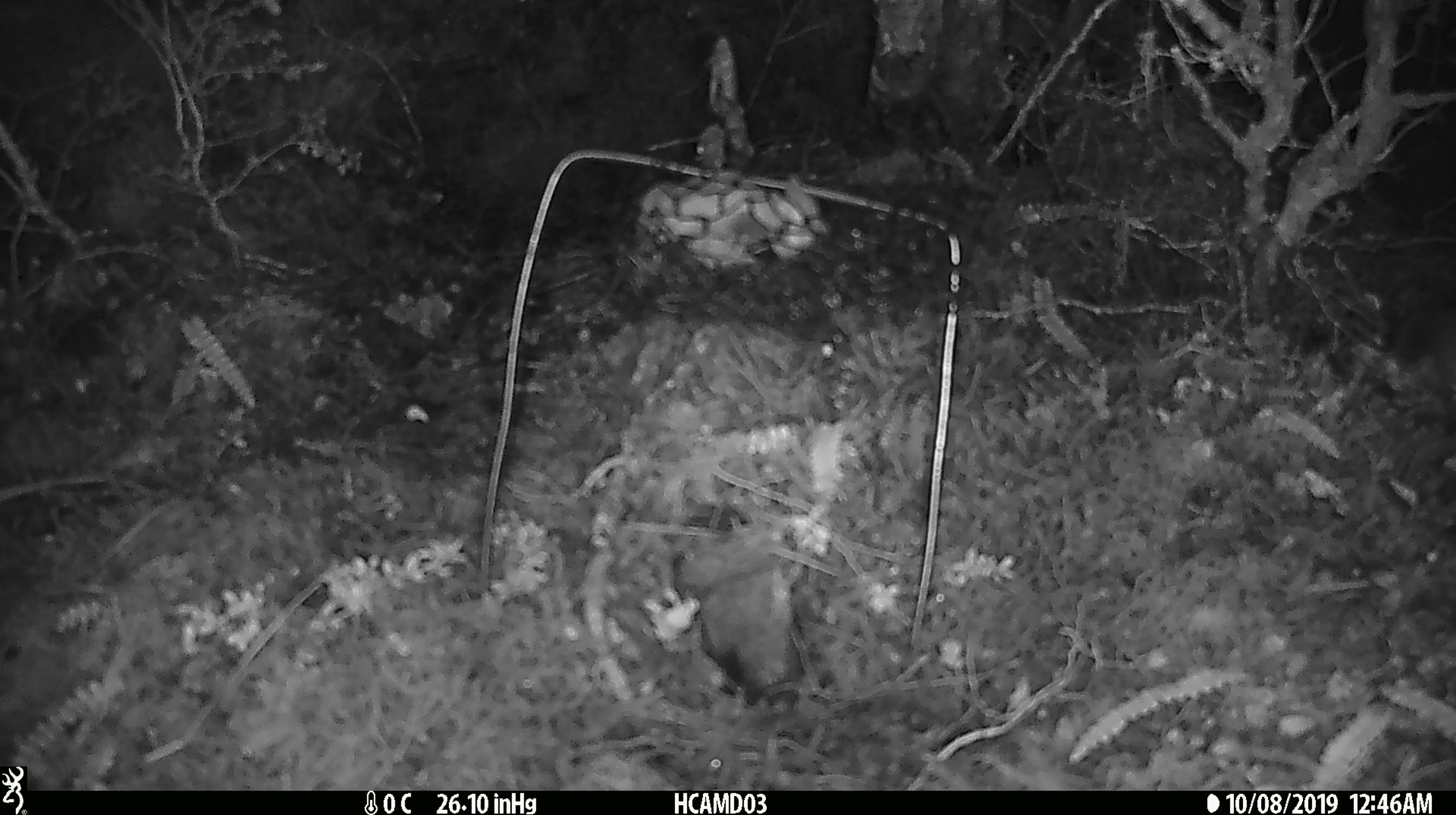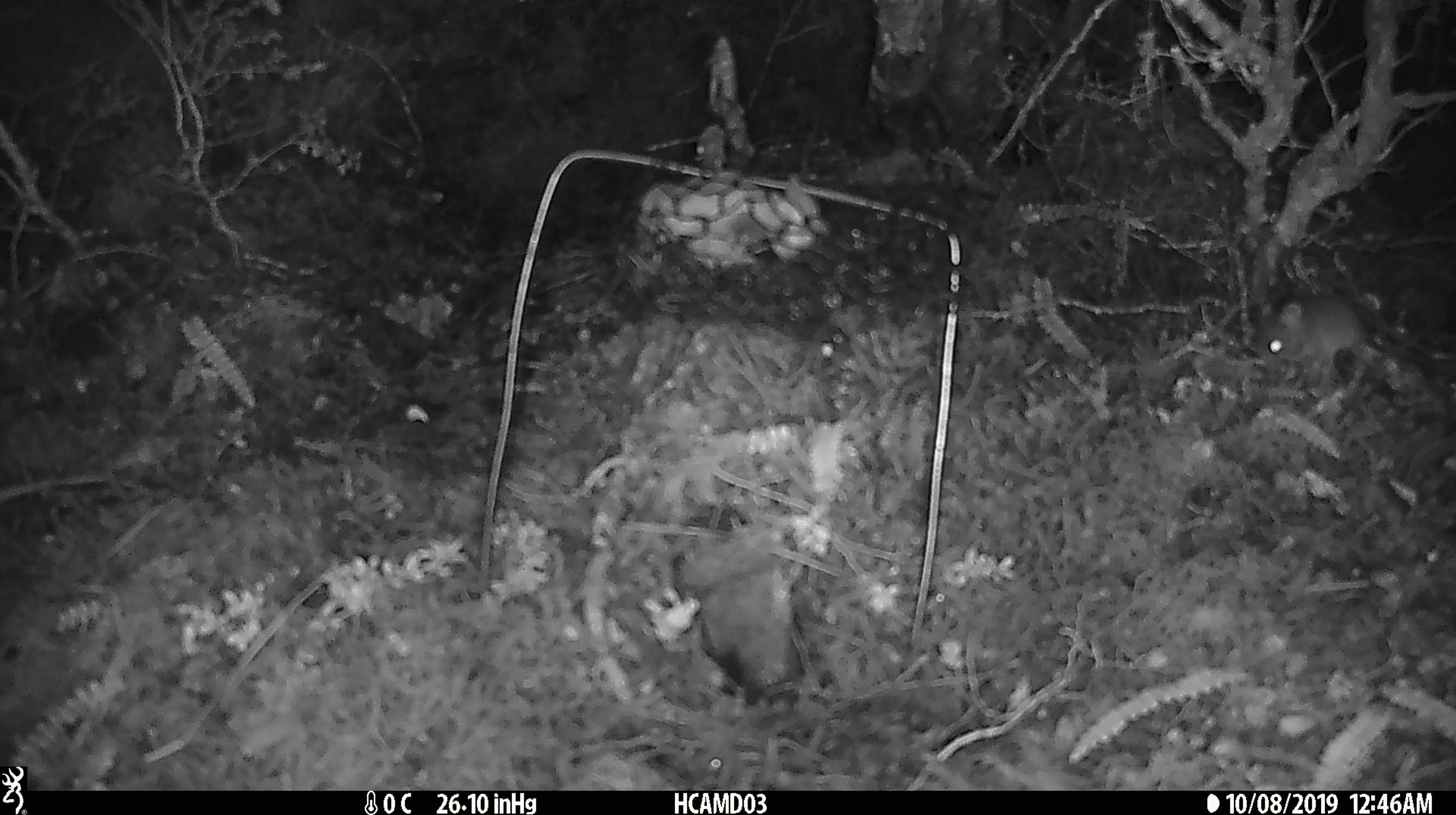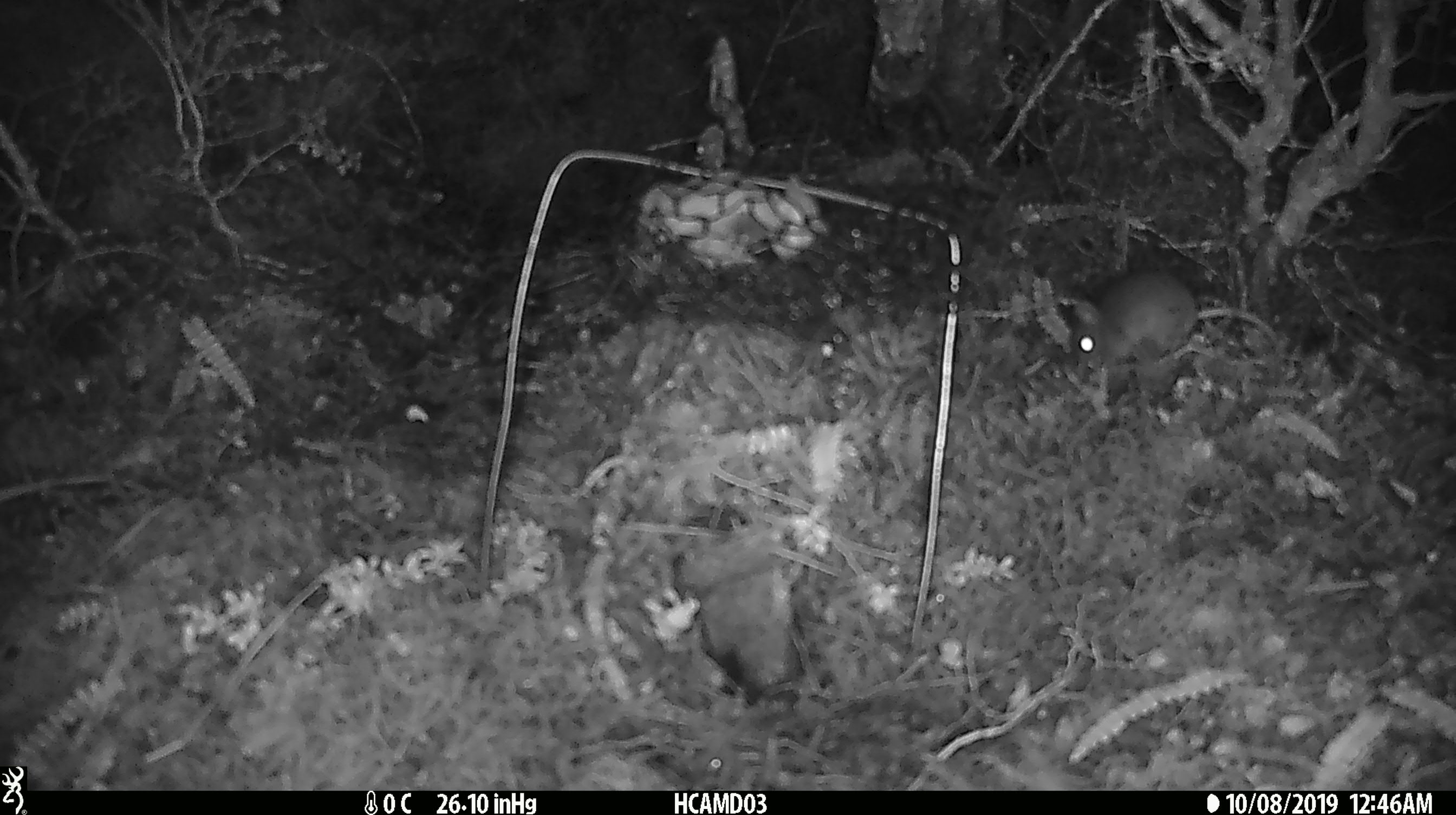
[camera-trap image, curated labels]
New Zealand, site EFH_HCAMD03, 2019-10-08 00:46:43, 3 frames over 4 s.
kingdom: Animalia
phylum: Chordata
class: Mammalia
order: Rodentia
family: Muridae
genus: Mus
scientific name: Mus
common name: mouse